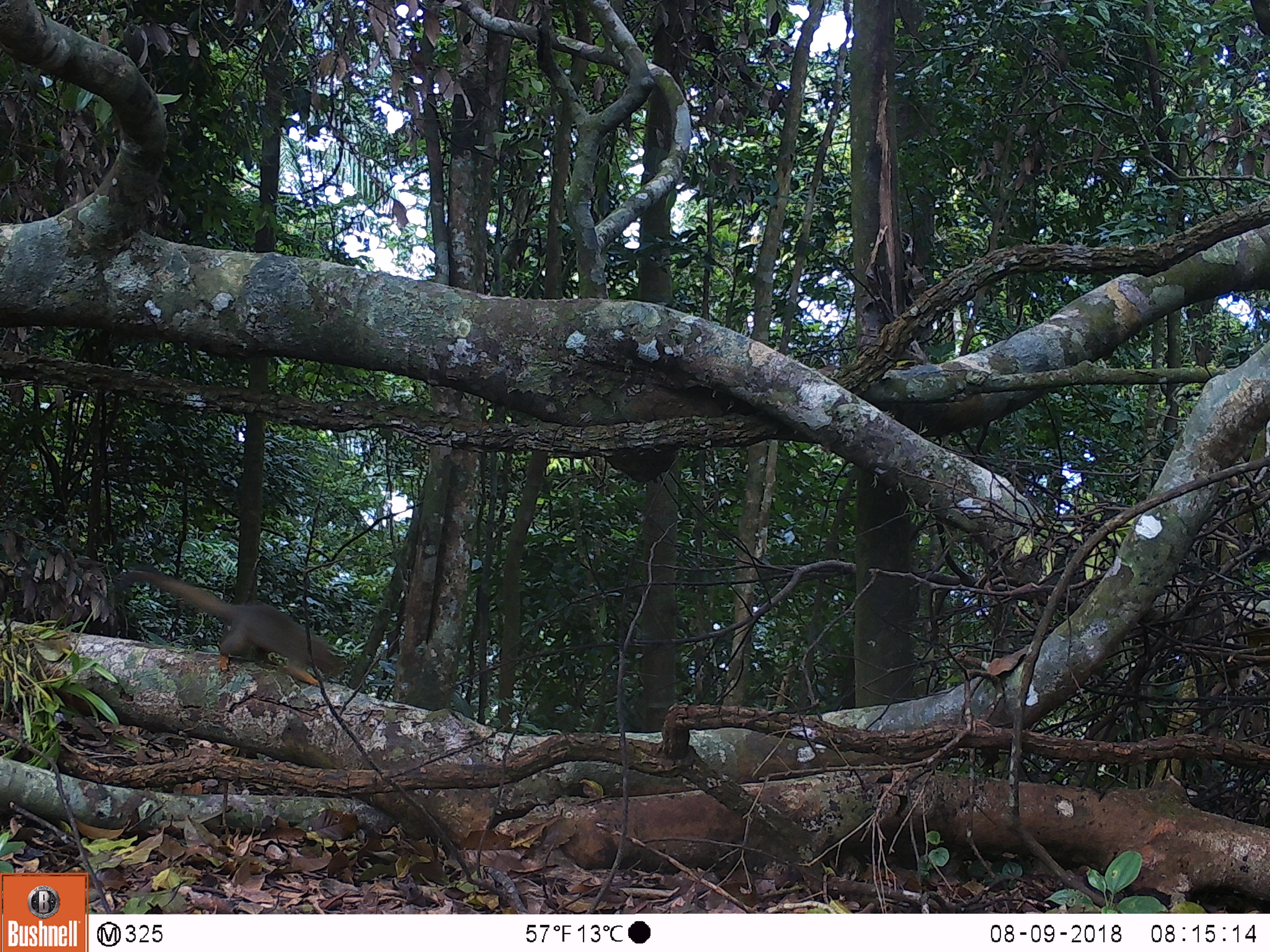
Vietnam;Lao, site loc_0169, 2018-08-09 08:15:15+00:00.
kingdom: Animalia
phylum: Chordata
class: Mammalia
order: Rodentia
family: Sciuridae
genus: Callosciurus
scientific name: Callosciurus erythraeus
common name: pallas's squirrel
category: pallass squirrel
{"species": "pallass squirrel (pallas's squirrel) (Callosciurus erythraeus)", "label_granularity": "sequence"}